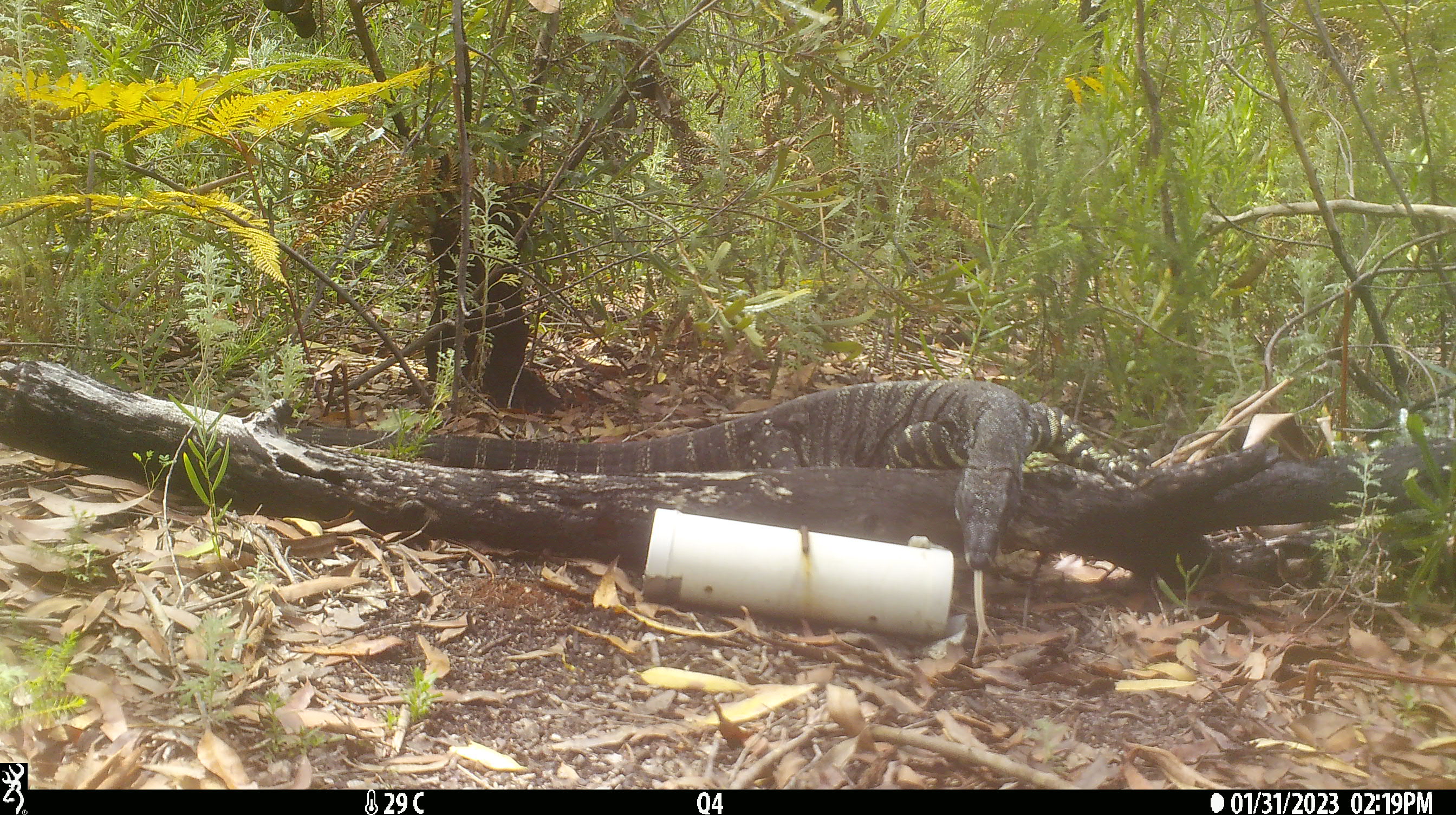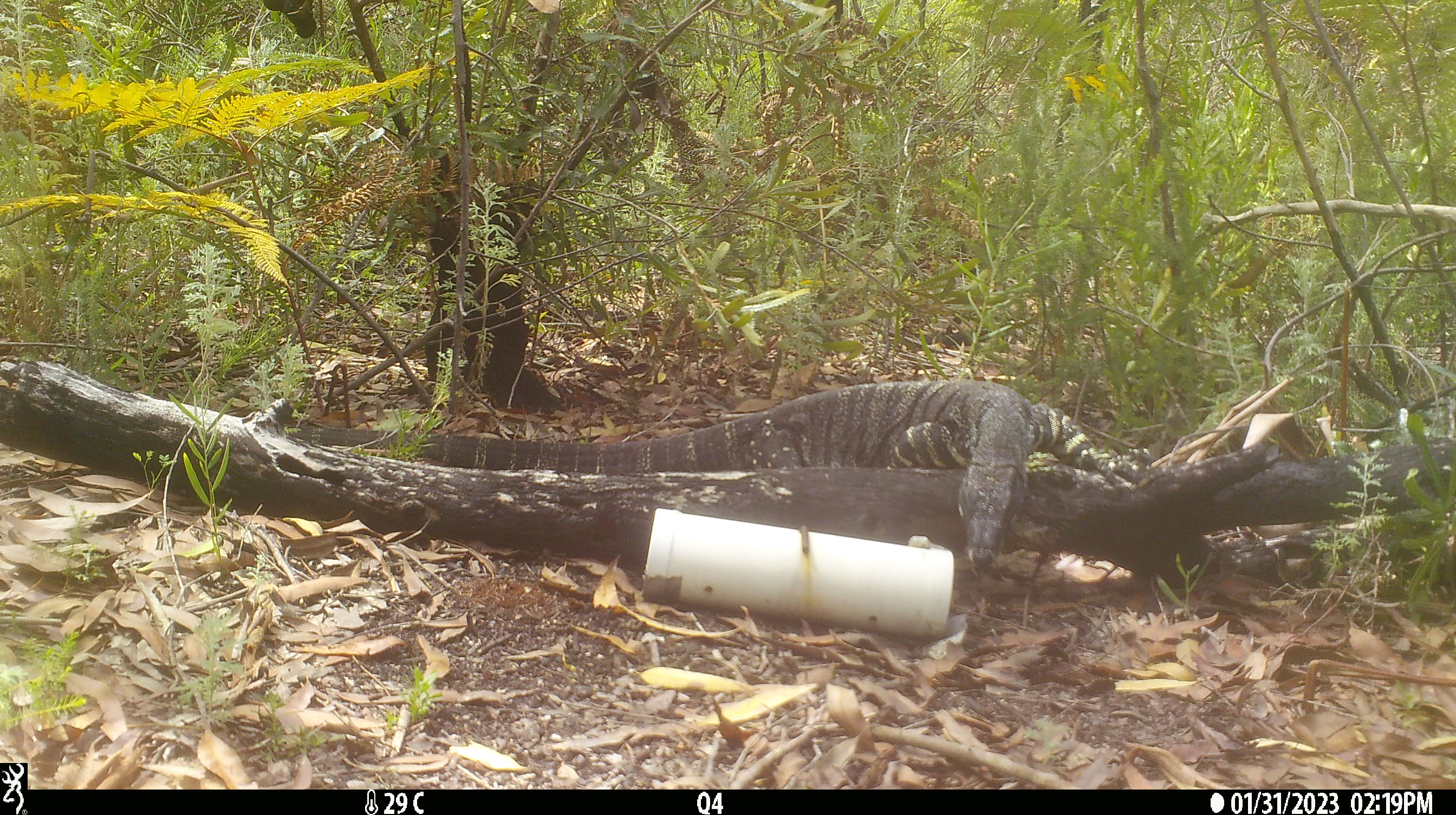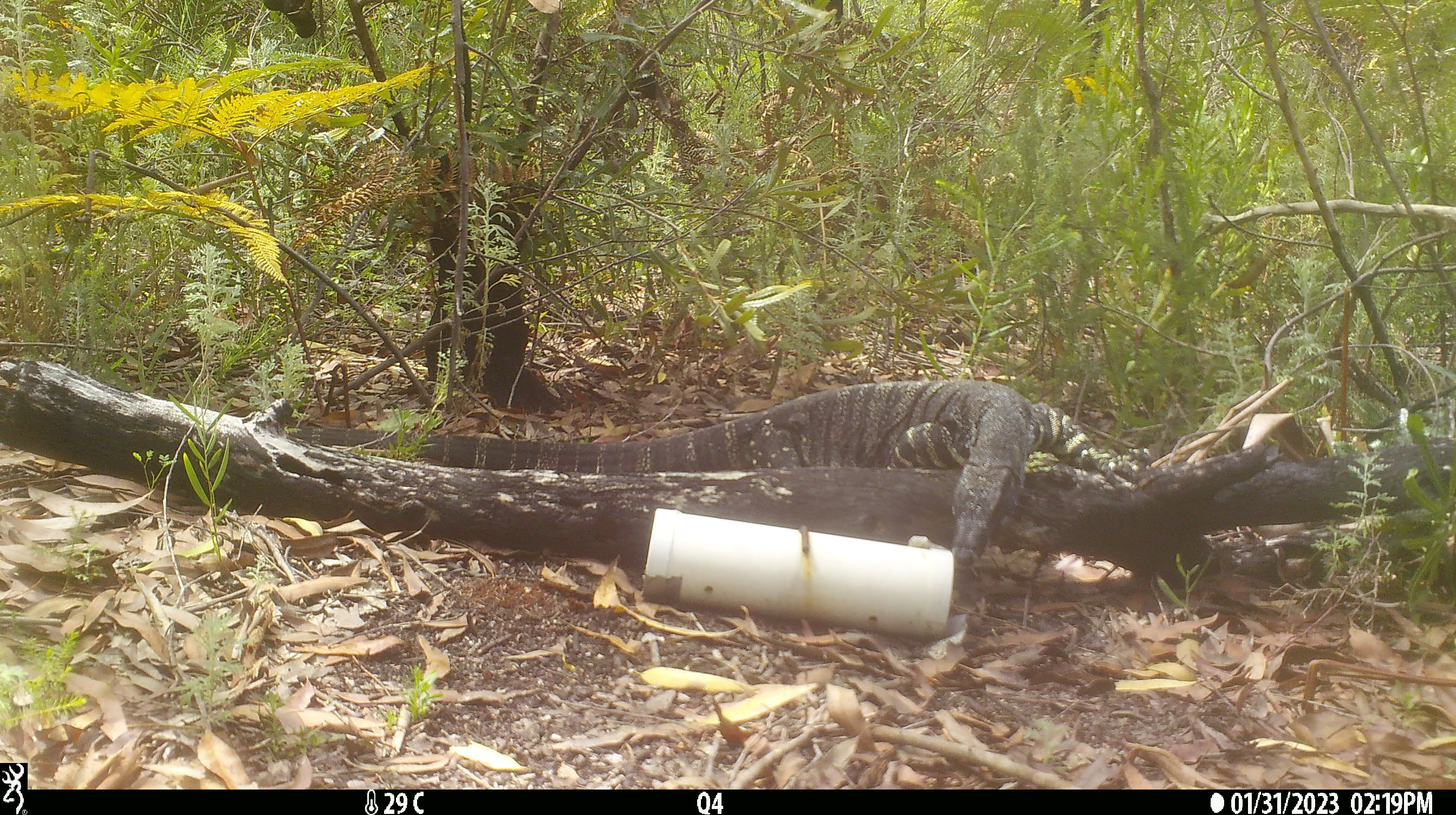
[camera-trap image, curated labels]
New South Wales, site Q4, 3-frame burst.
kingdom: Animalia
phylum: Chordata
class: Reptilia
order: Squamata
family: Varanidae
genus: Varanus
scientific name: Varanus varius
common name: lace monitor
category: goanna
Goanna (lace monitor) (Varanus varius).